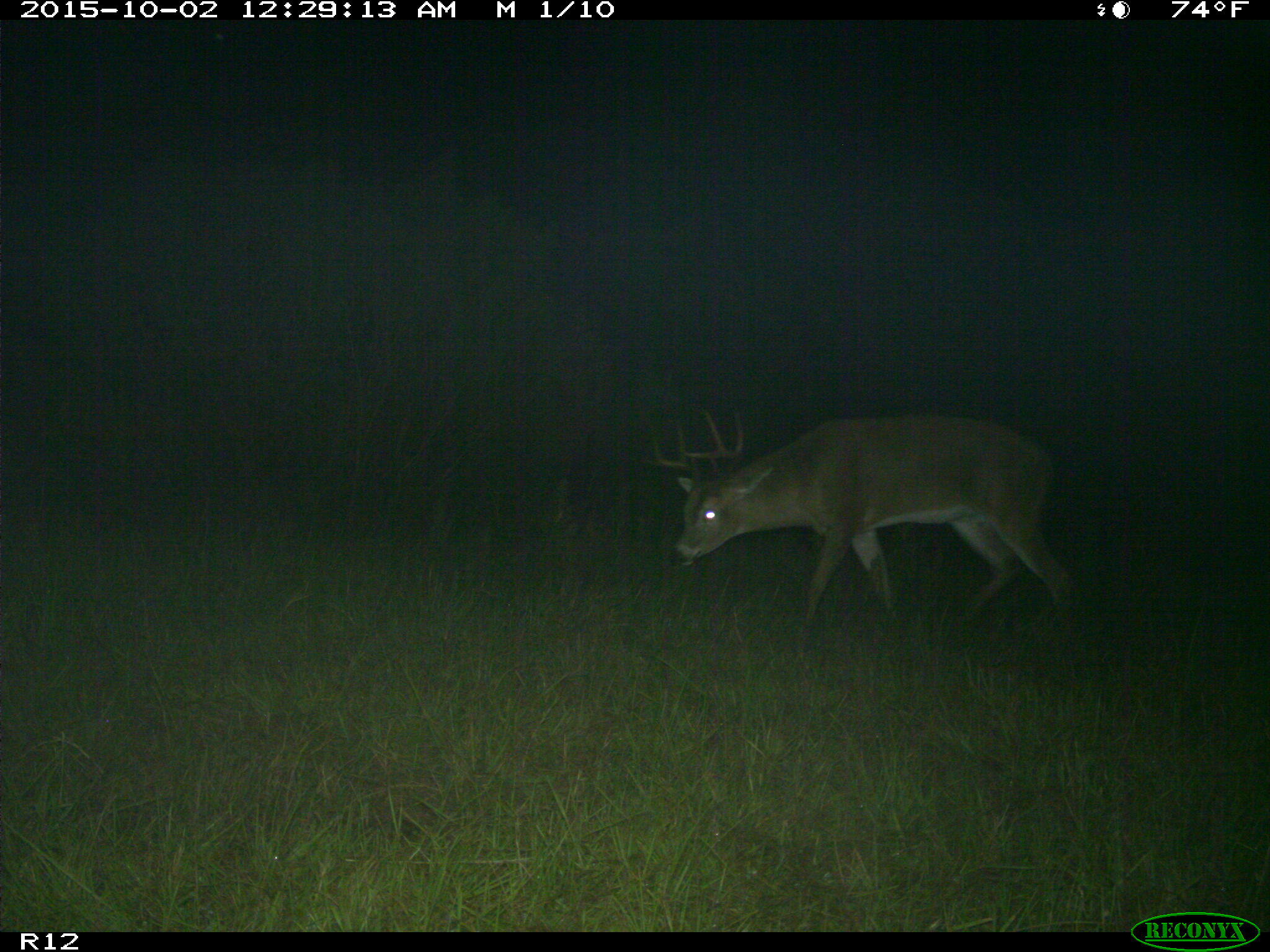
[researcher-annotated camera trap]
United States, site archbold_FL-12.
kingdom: Animalia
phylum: Chordata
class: Mammalia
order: Artiodactyla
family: Cervidae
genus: Odocoileus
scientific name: Odocoileus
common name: deer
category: unidentified deer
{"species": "unidentified deer (deer) (Odocoileus)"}